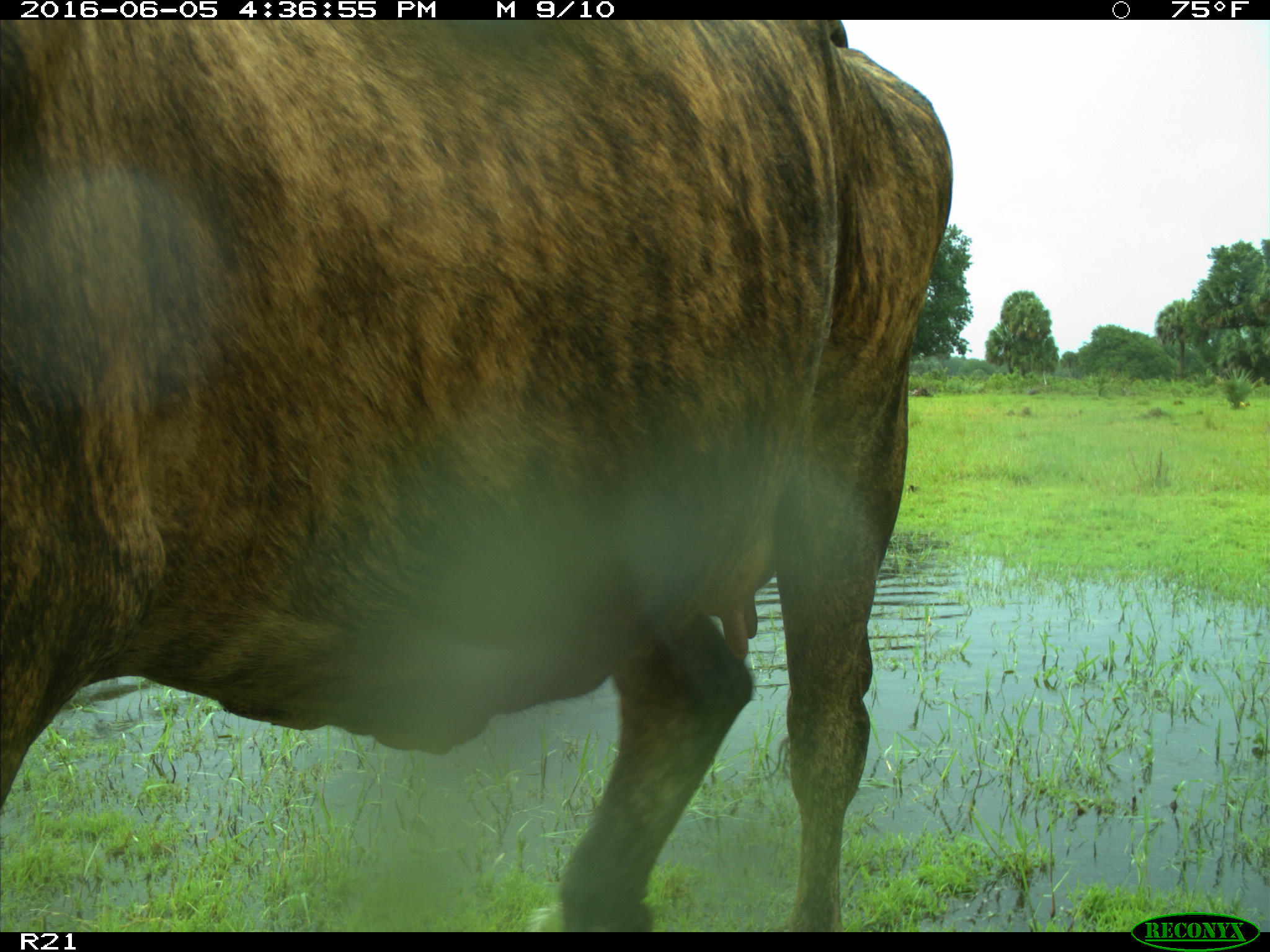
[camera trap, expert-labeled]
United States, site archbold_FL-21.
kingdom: Animalia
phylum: Chordata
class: Mammalia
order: Artiodactyla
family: Bovidae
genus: Bos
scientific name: Bos taurus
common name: domestic cow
Bos taurus (domestic cow).